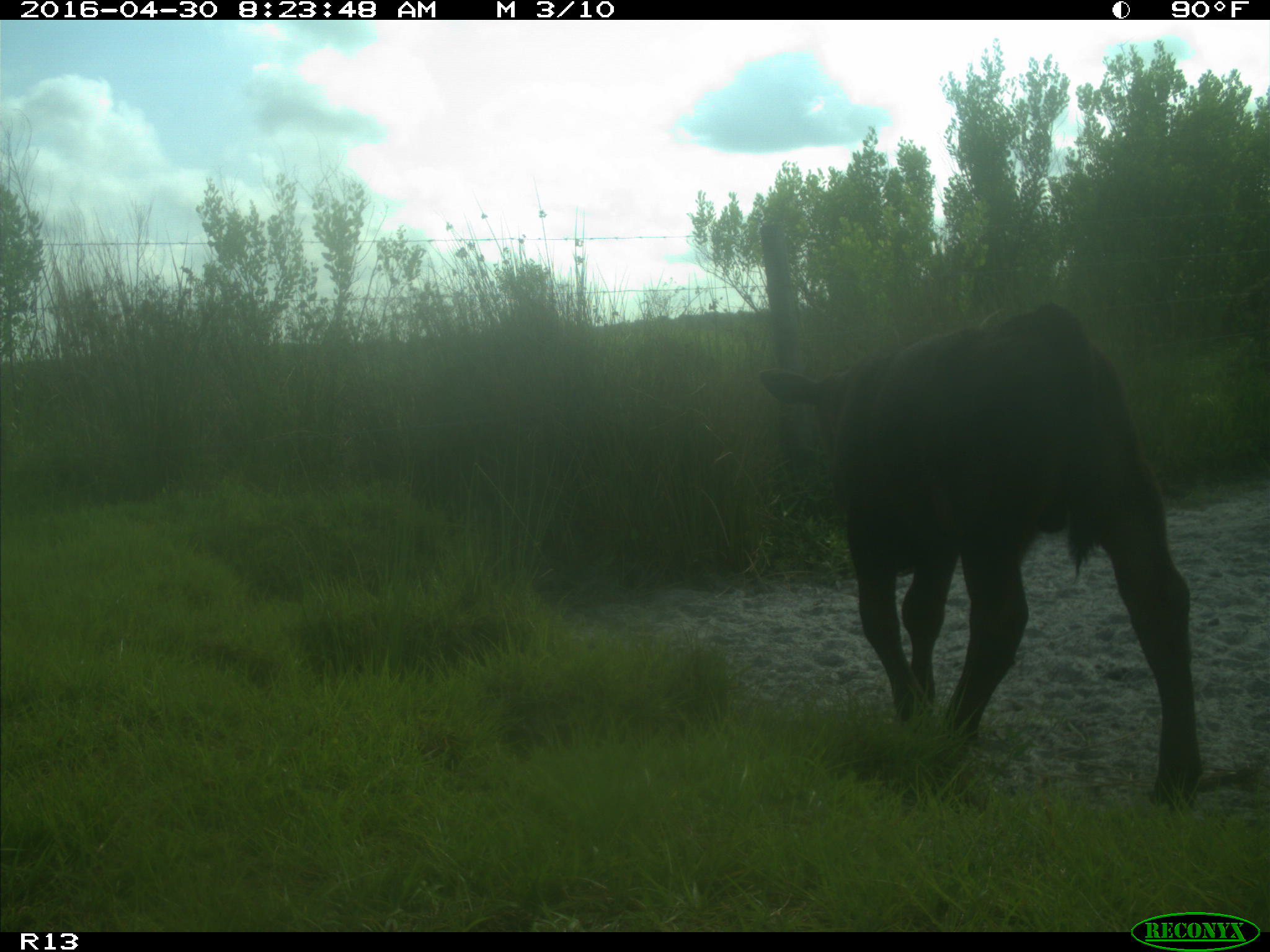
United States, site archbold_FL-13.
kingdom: Animalia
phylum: Chordata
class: Mammalia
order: Artiodactyla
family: Bovidae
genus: Bos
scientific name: Bos taurus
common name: domestic cow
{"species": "Bos taurus (domestic cow)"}